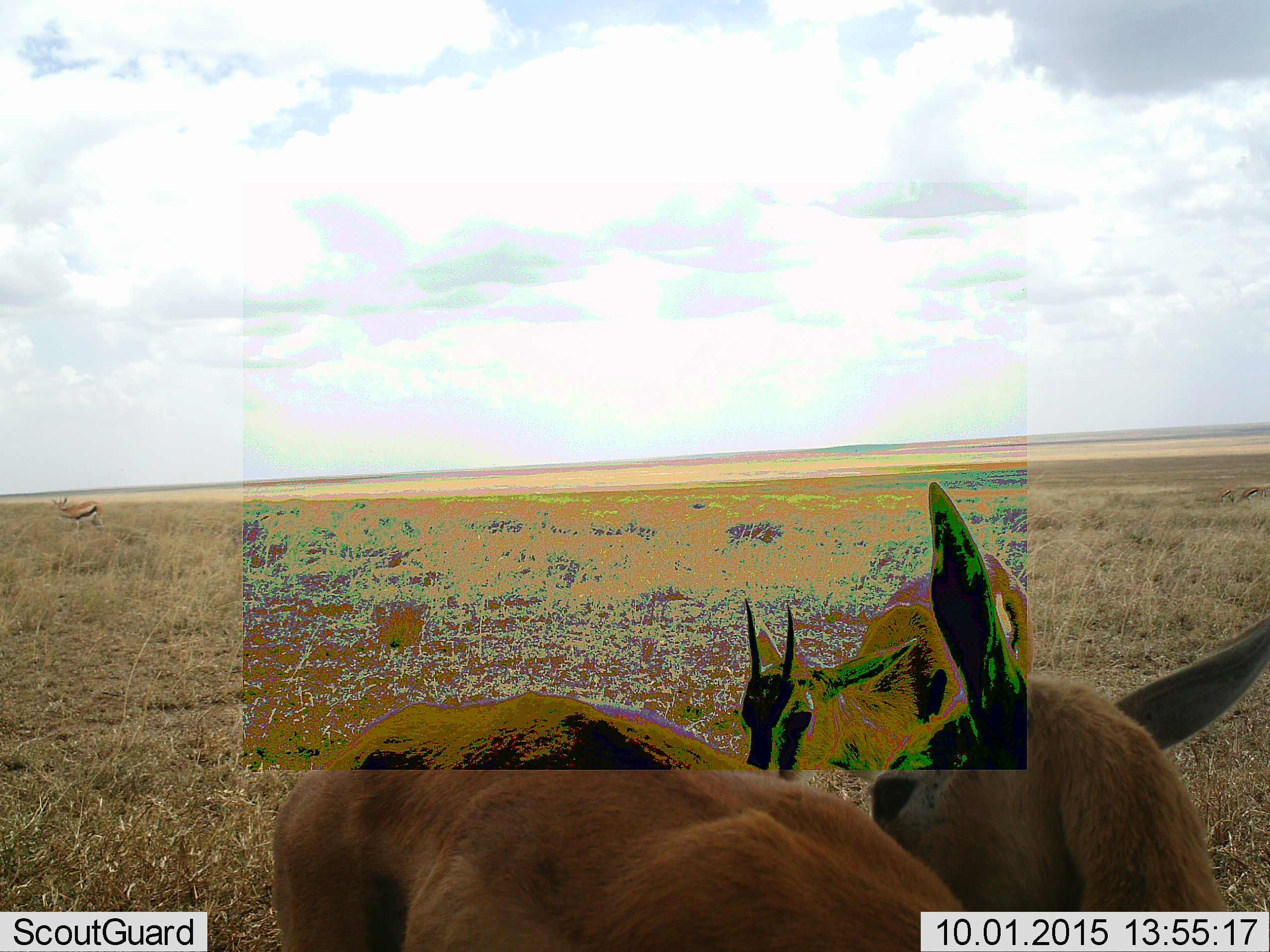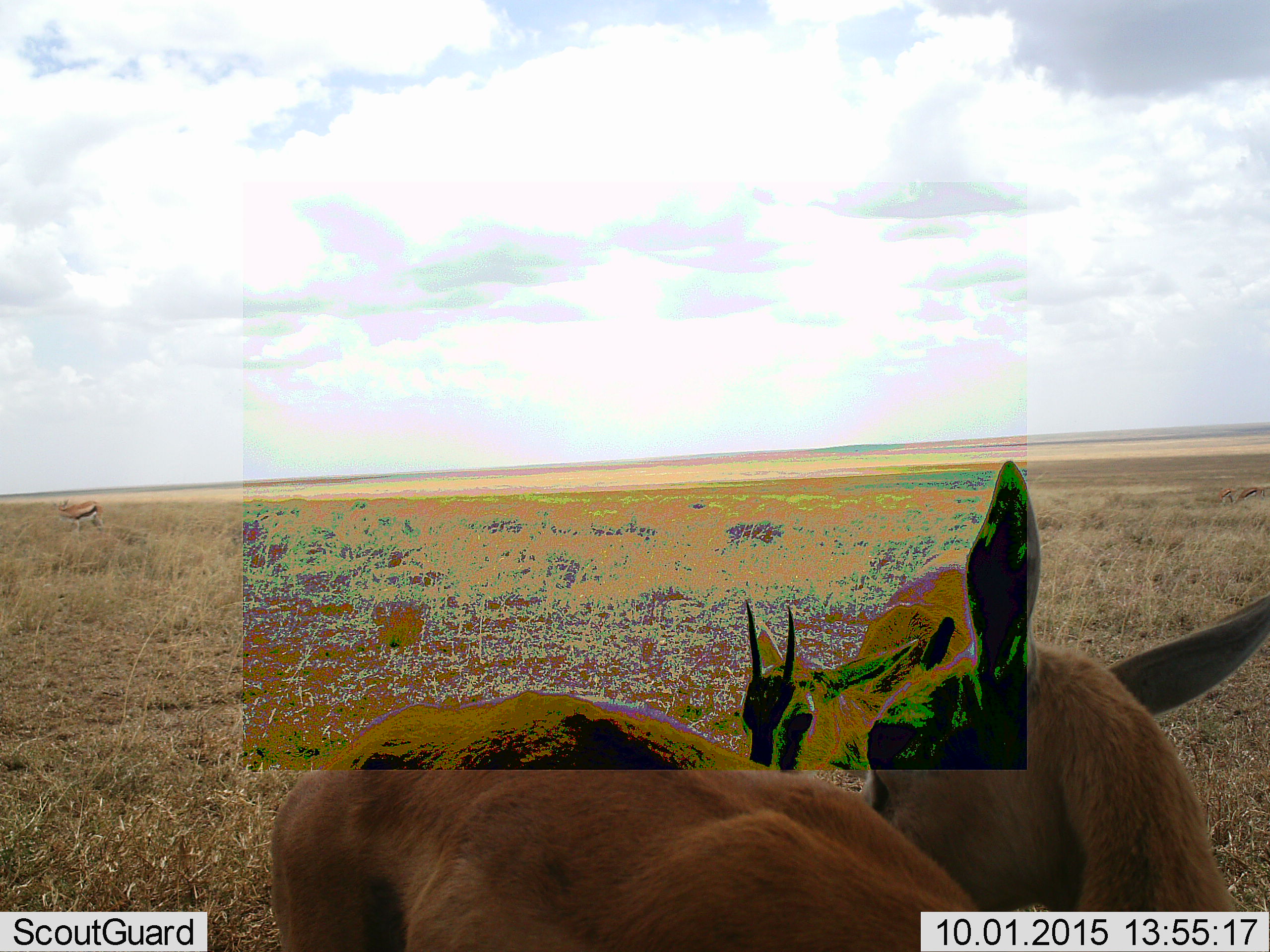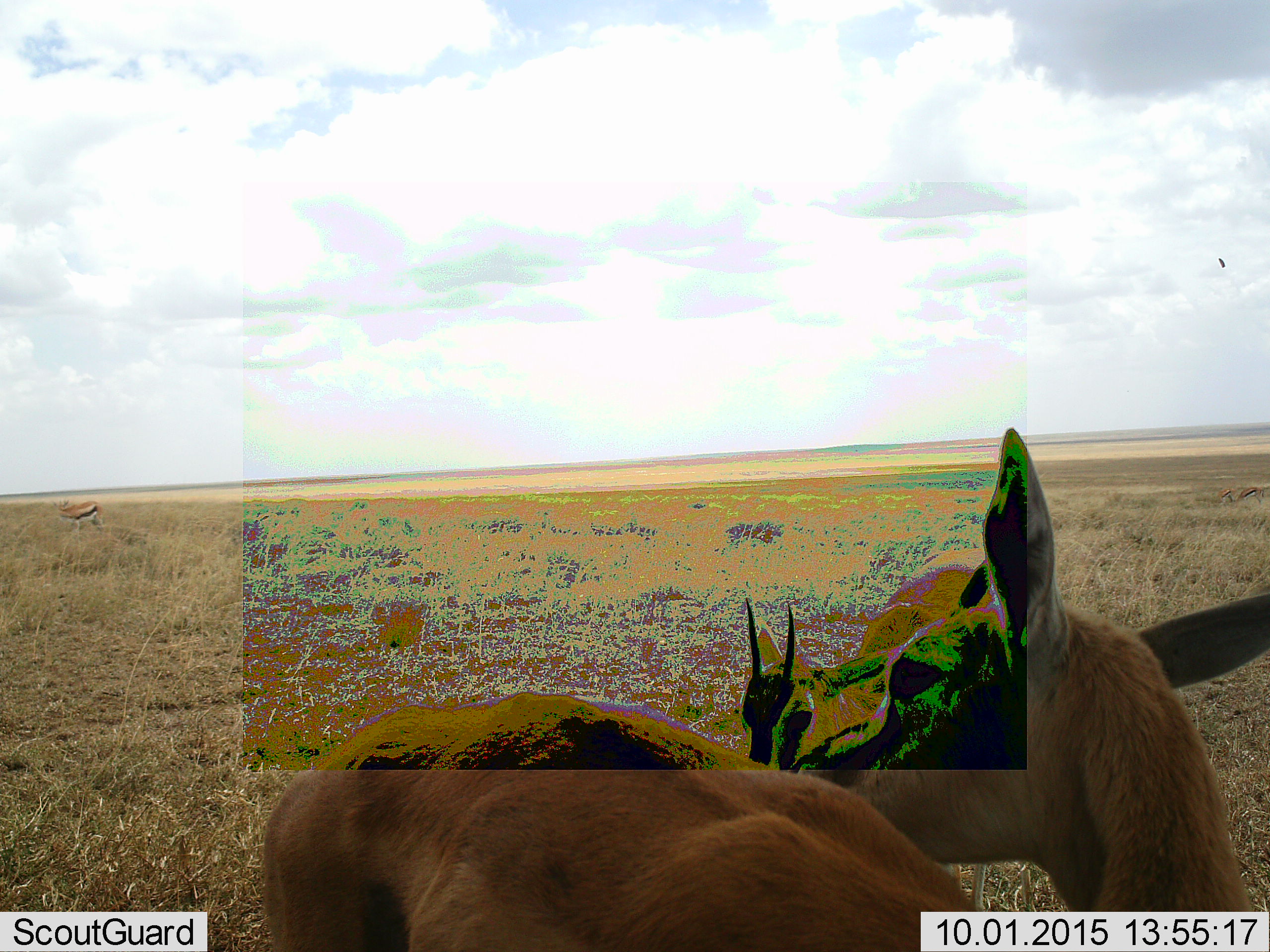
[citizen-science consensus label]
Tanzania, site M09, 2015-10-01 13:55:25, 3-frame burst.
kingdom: Animalia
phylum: Chordata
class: Mammalia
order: Artiodactyla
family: Bovidae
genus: Eudorcas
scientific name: Eudorcas thomsonii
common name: thomson's gazelle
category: gazellethomsons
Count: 3.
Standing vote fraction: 78%.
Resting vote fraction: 0%.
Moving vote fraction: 0%.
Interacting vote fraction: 22%.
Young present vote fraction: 0%.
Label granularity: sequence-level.